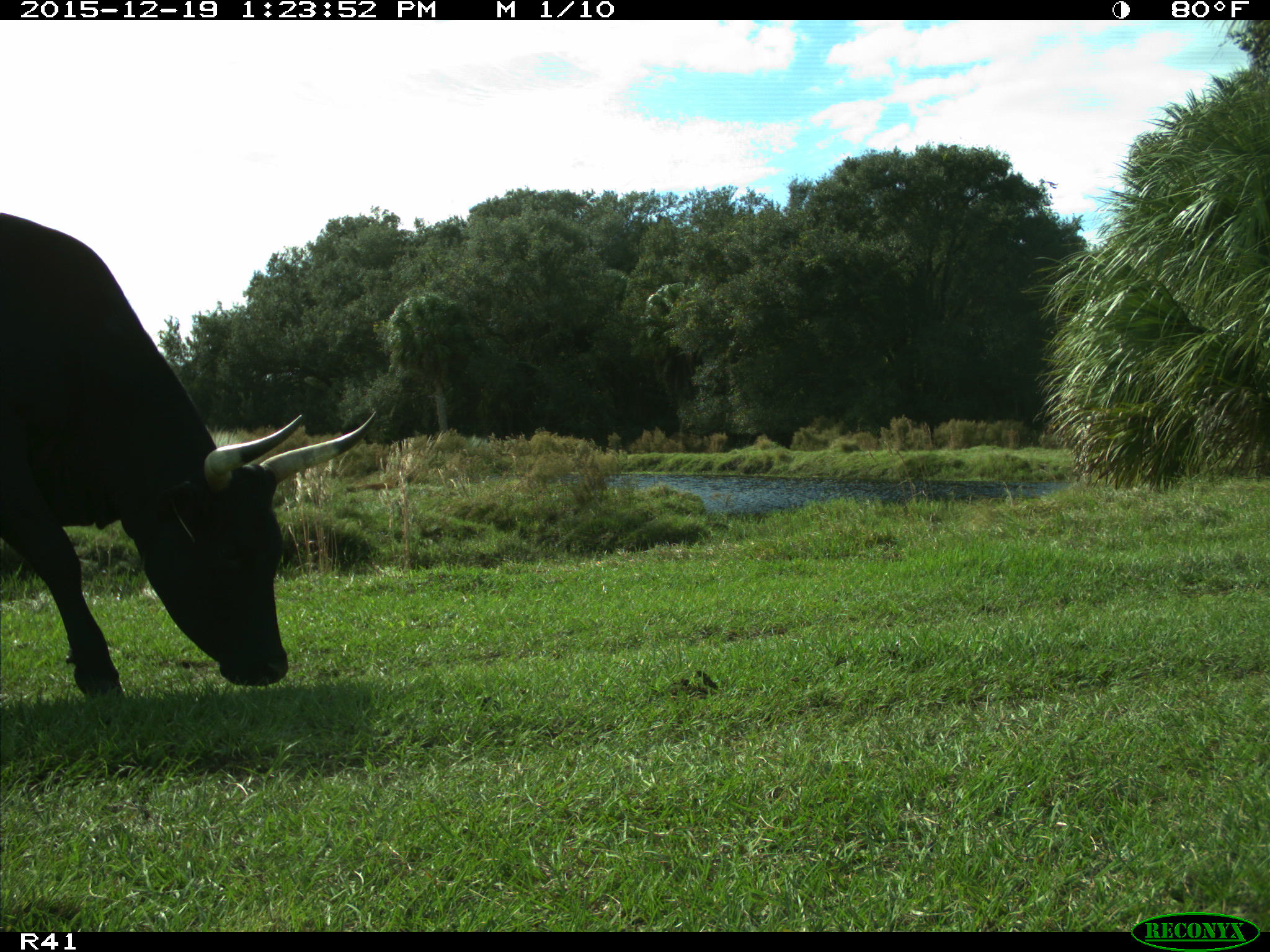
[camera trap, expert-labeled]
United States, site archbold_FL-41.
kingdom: Animalia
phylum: Chordata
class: Mammalia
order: Artiodactyla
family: Bovidae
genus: Bos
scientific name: Bos taurus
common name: domestic cow